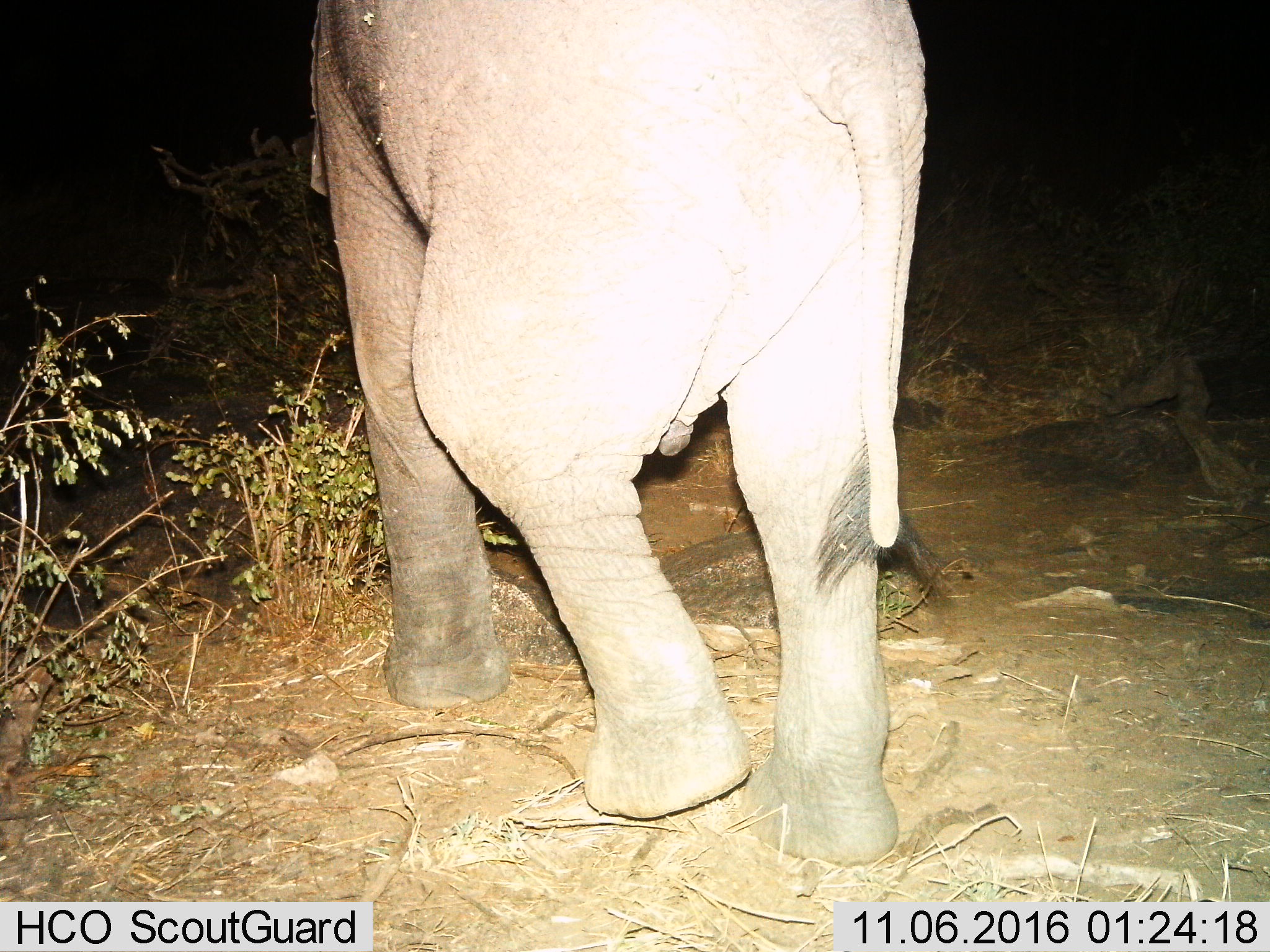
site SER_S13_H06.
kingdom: Animalia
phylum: Chordata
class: Mammalia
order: Proboscidea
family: Elephantidae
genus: Loxodonta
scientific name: Loxodonta africana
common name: african bush elephant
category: elephant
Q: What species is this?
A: Elephant (african bush elephant) (Loxodonta africana).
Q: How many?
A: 1.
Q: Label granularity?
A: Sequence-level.